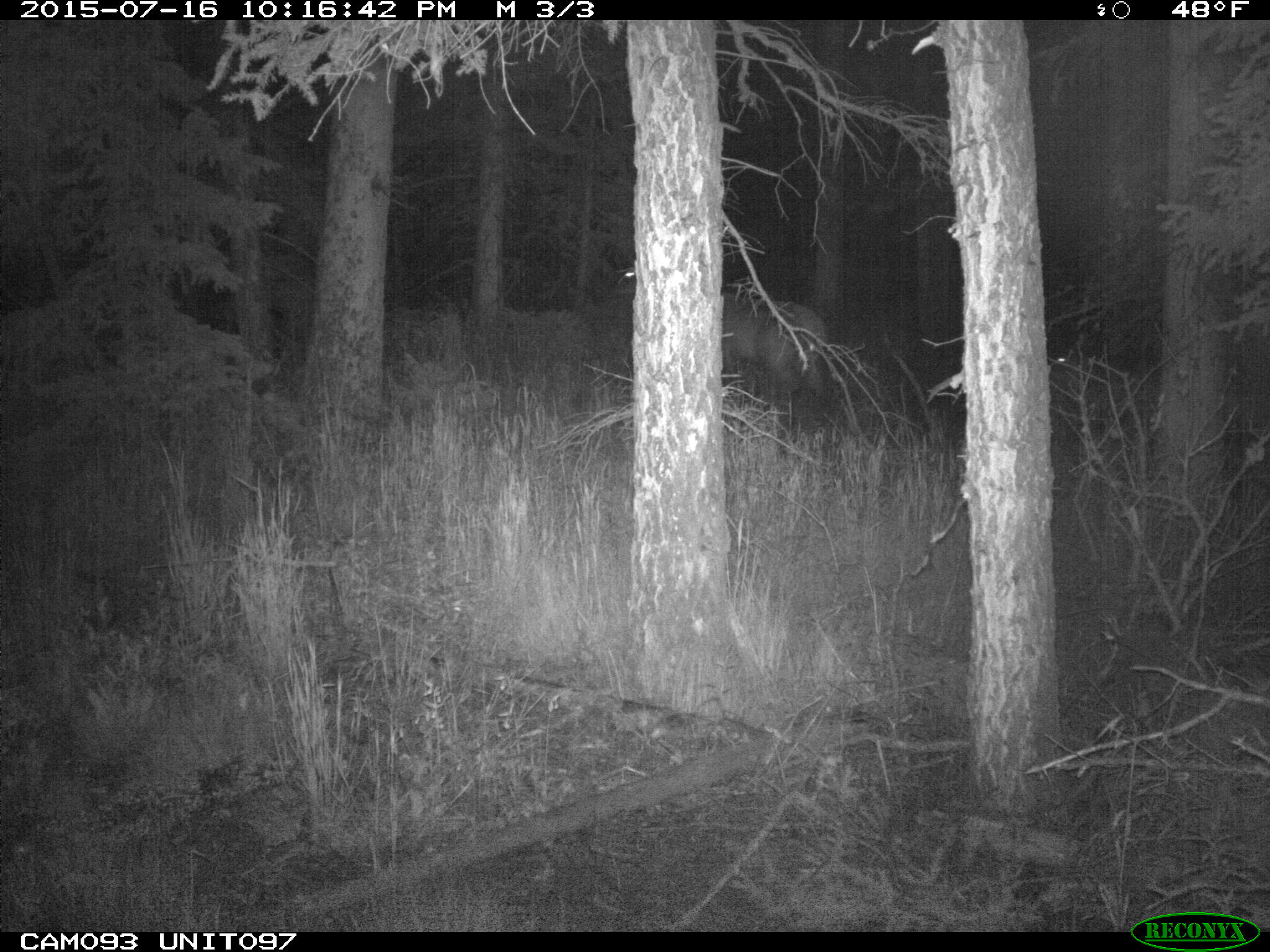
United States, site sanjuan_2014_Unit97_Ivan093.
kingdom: Animalia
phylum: Chordata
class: Mammalia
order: Artiodactyla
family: Cervidae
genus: Cervus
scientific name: Cervus elaphus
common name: red deer